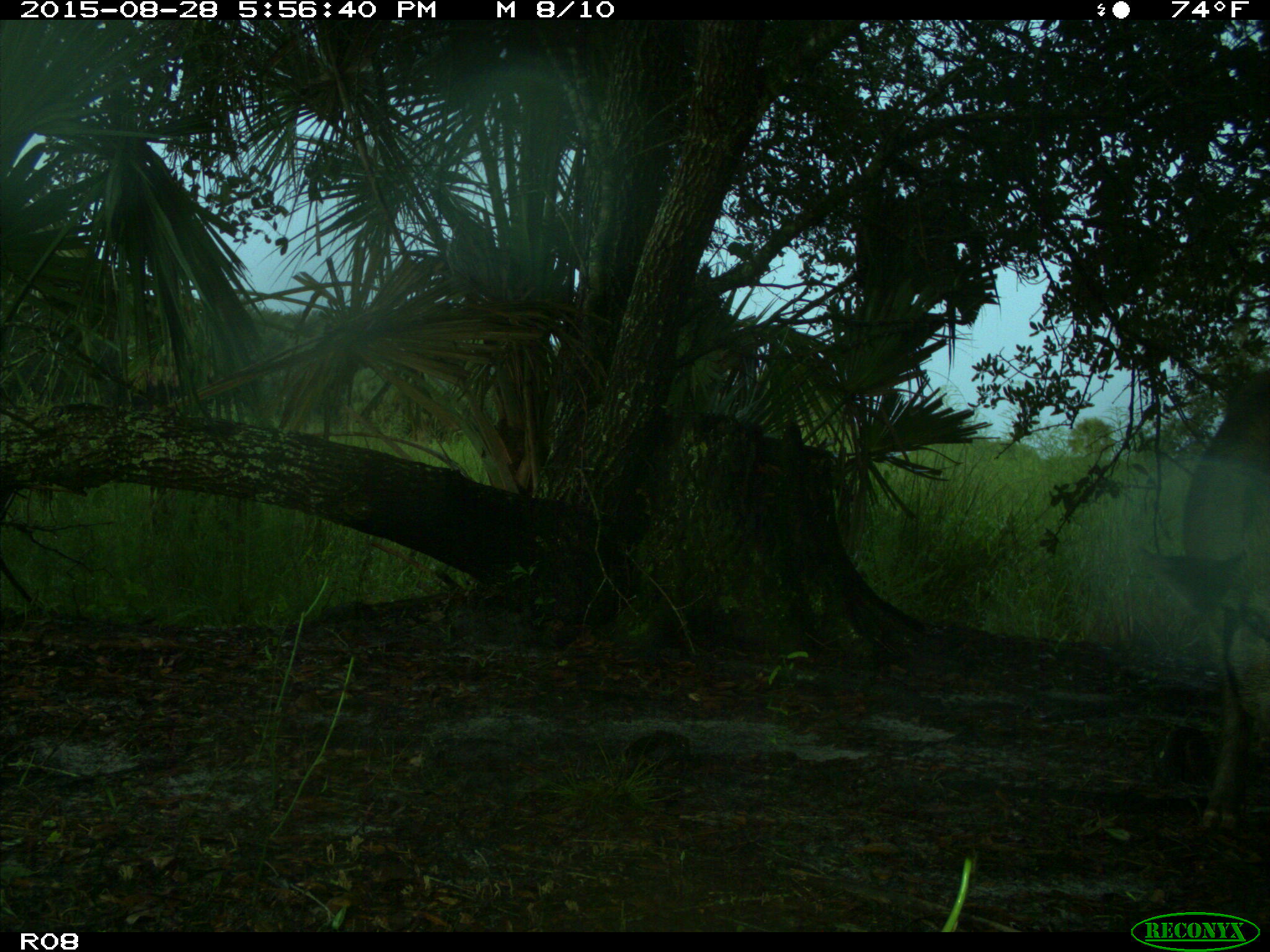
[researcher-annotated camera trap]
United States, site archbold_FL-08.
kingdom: Animalia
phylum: Chordata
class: Mammalia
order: Artiodactyla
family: Suidae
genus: Sus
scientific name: Sus scrofa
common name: wild boar